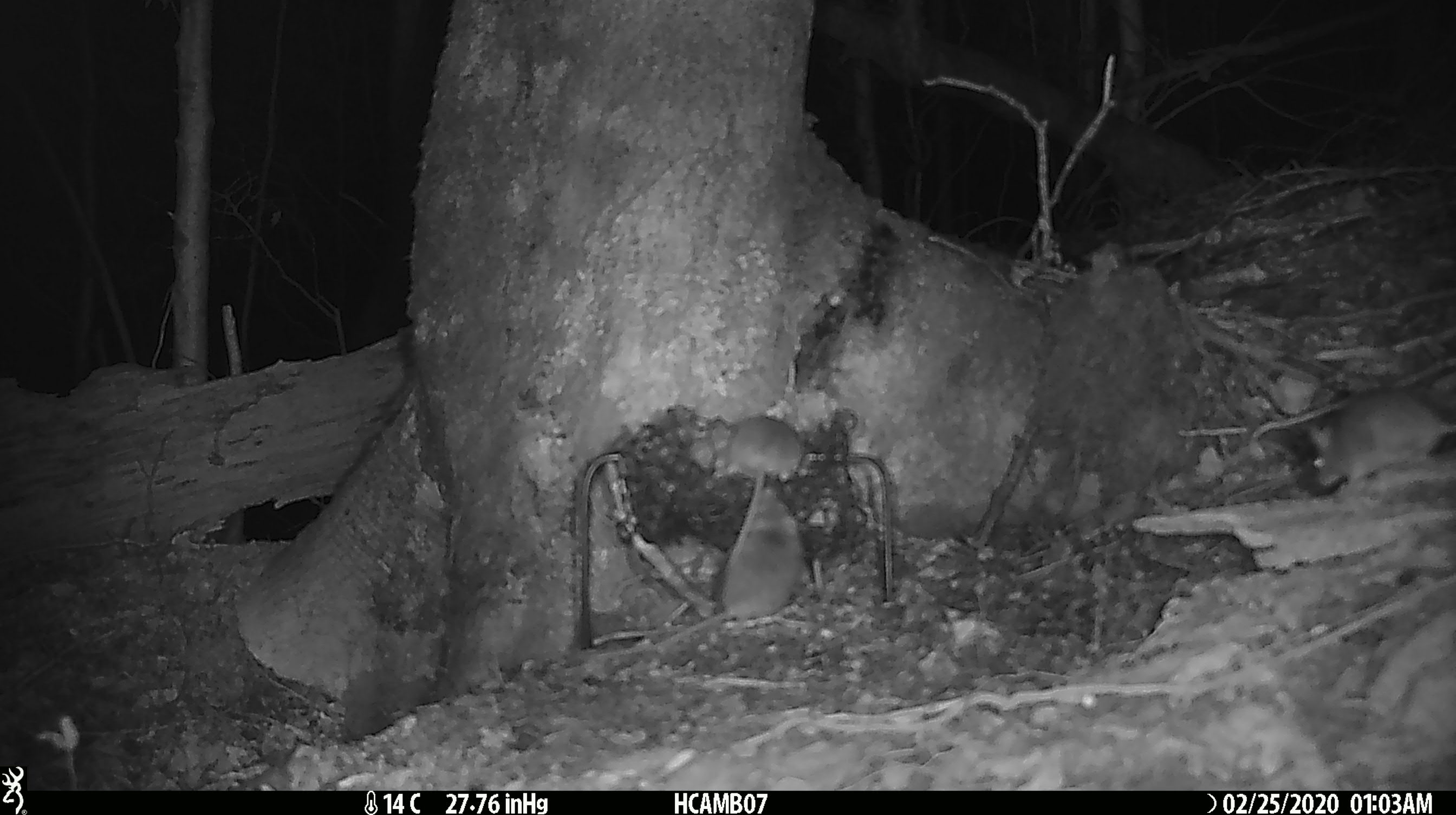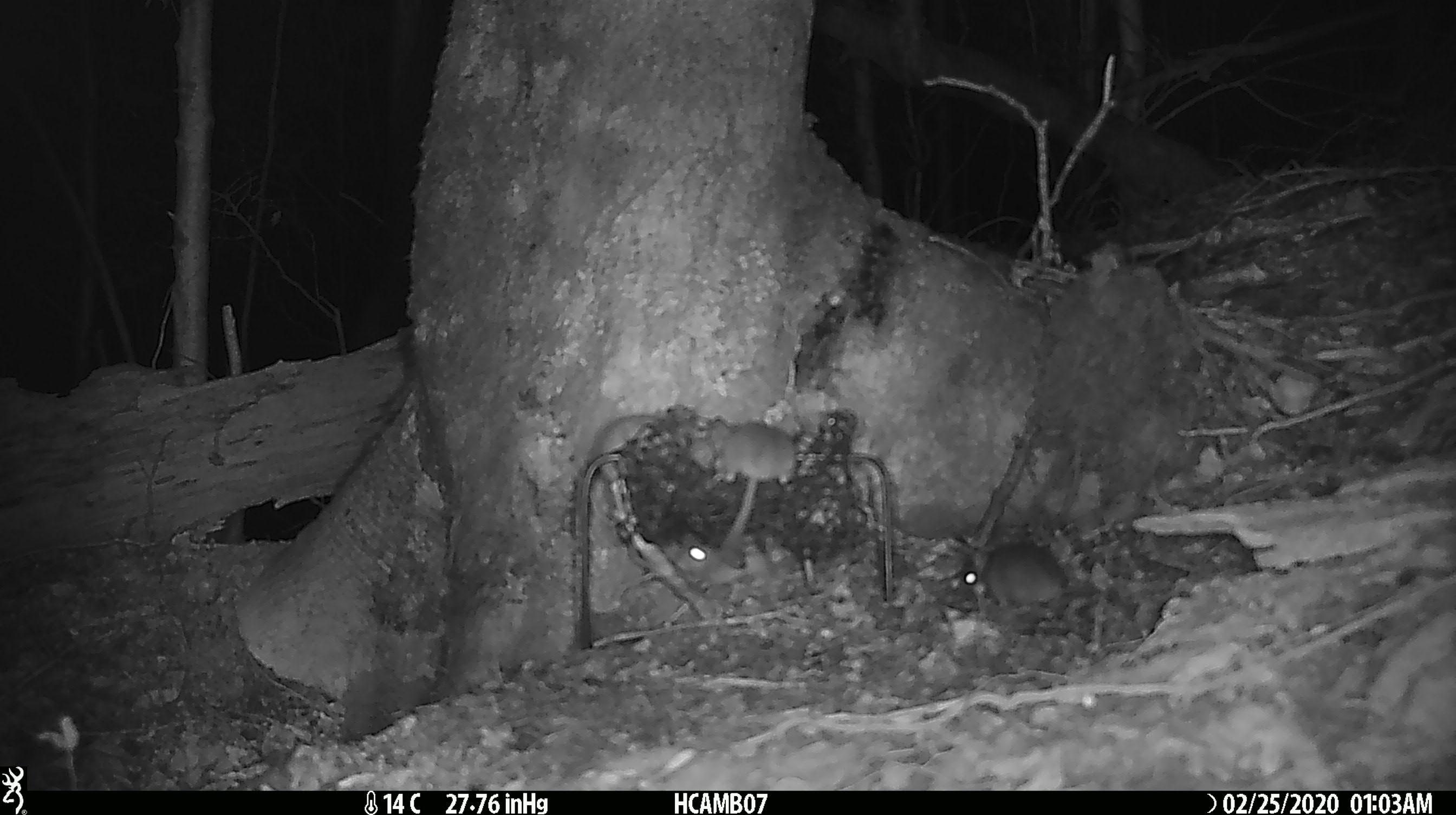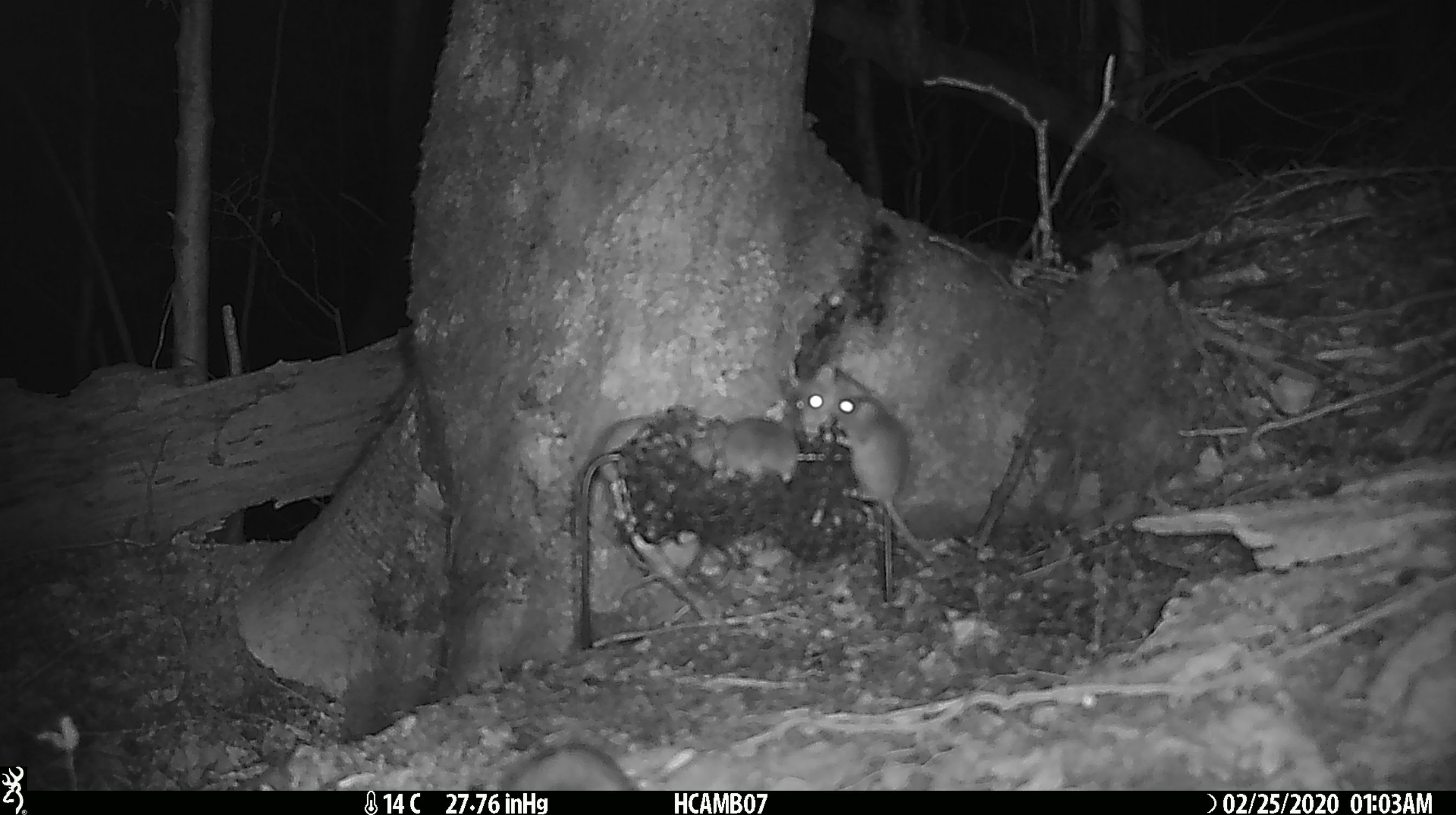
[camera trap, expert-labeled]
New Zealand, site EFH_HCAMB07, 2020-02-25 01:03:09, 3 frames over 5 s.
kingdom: Animalia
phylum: Chordata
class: Mammalia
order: Rodentia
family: Muridae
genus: Mus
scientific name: Mus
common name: mouse